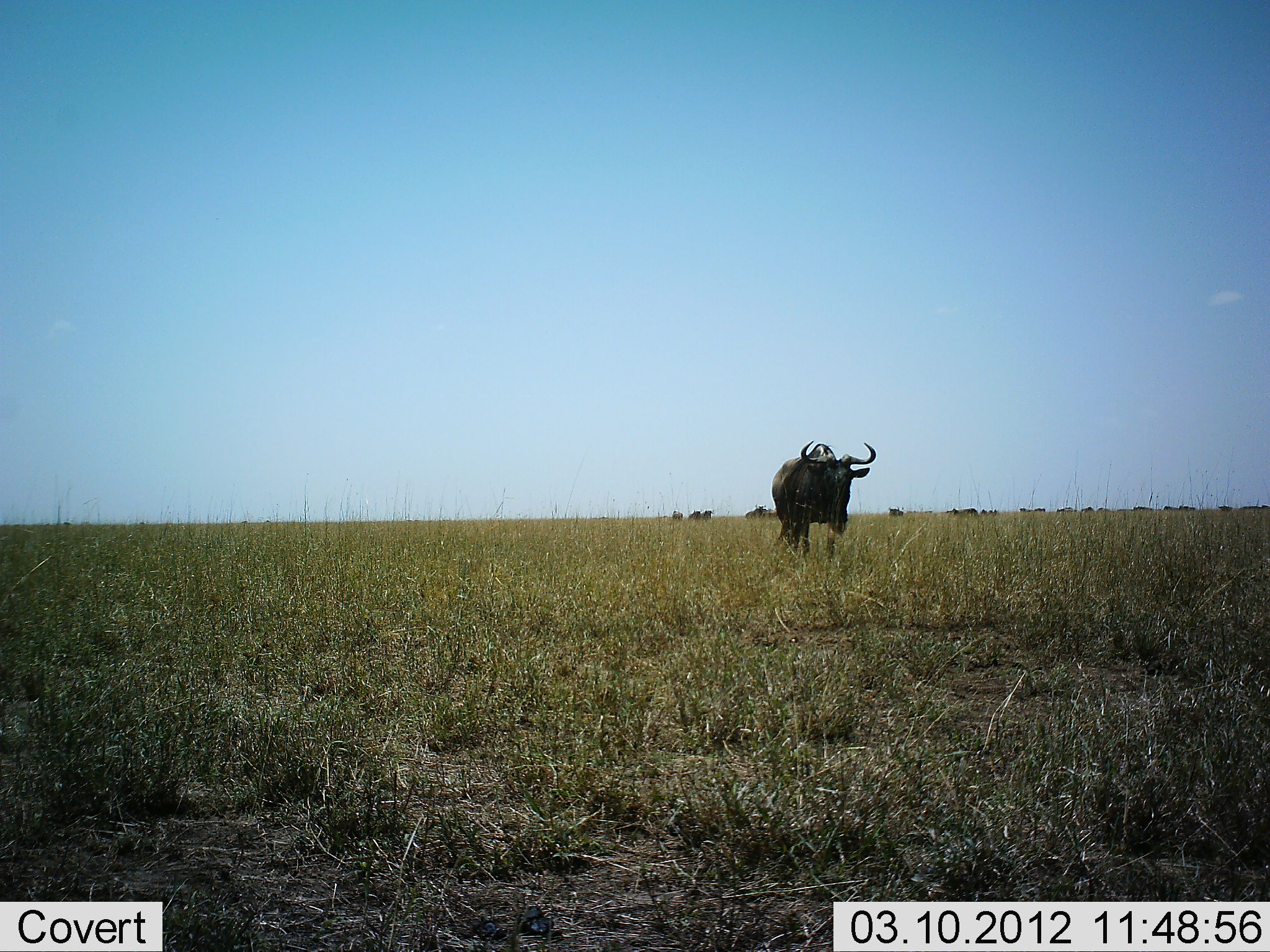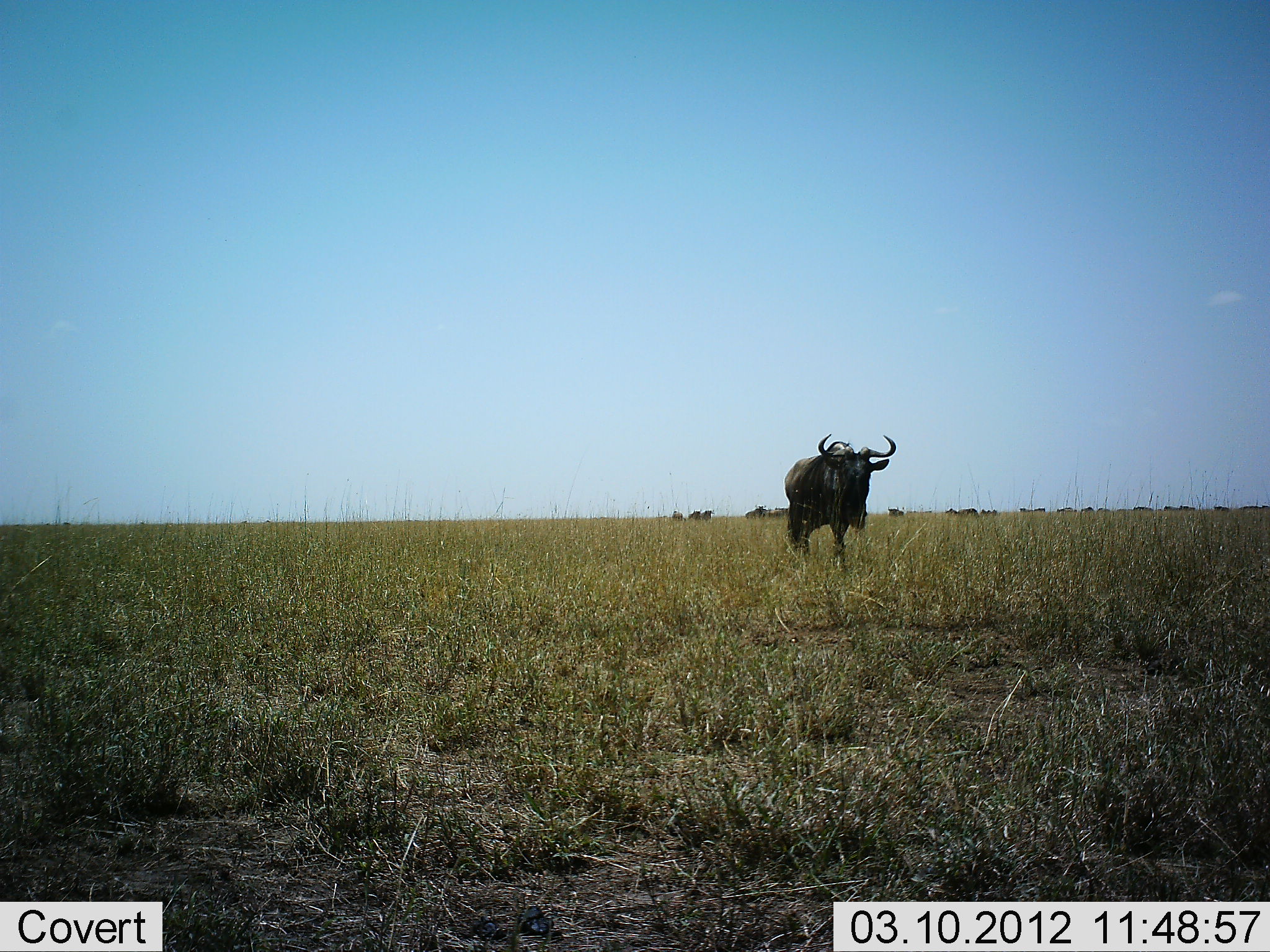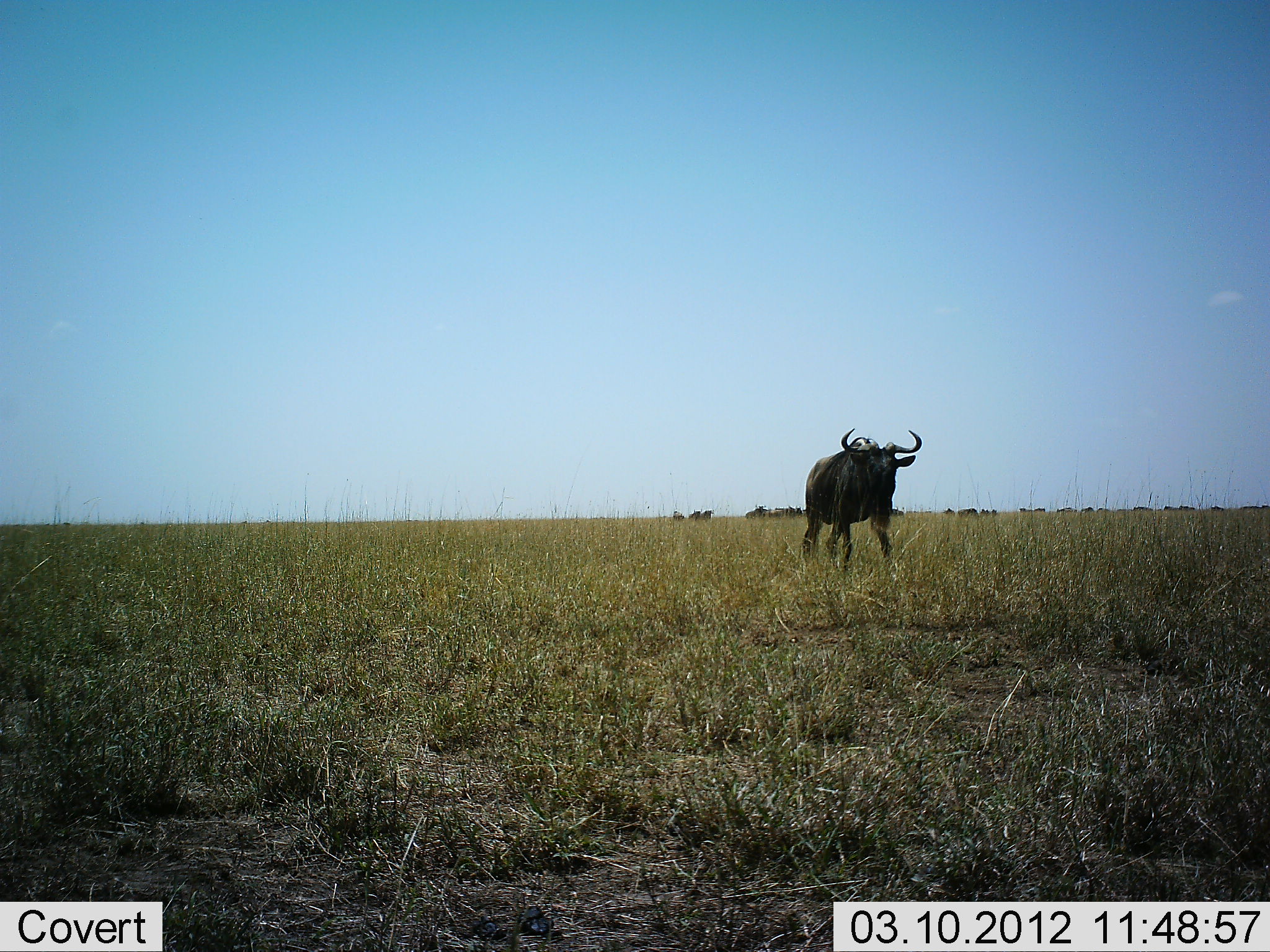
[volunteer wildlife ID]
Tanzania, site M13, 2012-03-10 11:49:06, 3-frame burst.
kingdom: Animalia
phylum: Chordata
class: Mammalia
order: Artiodactyla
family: Bovidae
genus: Connochaetes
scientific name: Connochaetes taurinus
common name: blue wildebeest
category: wildebeest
Wildebeest (blue wildebeest) (Connochaetes taurinus), count 11-50. Behavior (volunteer vote fractions): standing 44%, resting 0%, moving 94%, interacting 0%. Young present (vote fraction): 0%. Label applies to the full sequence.